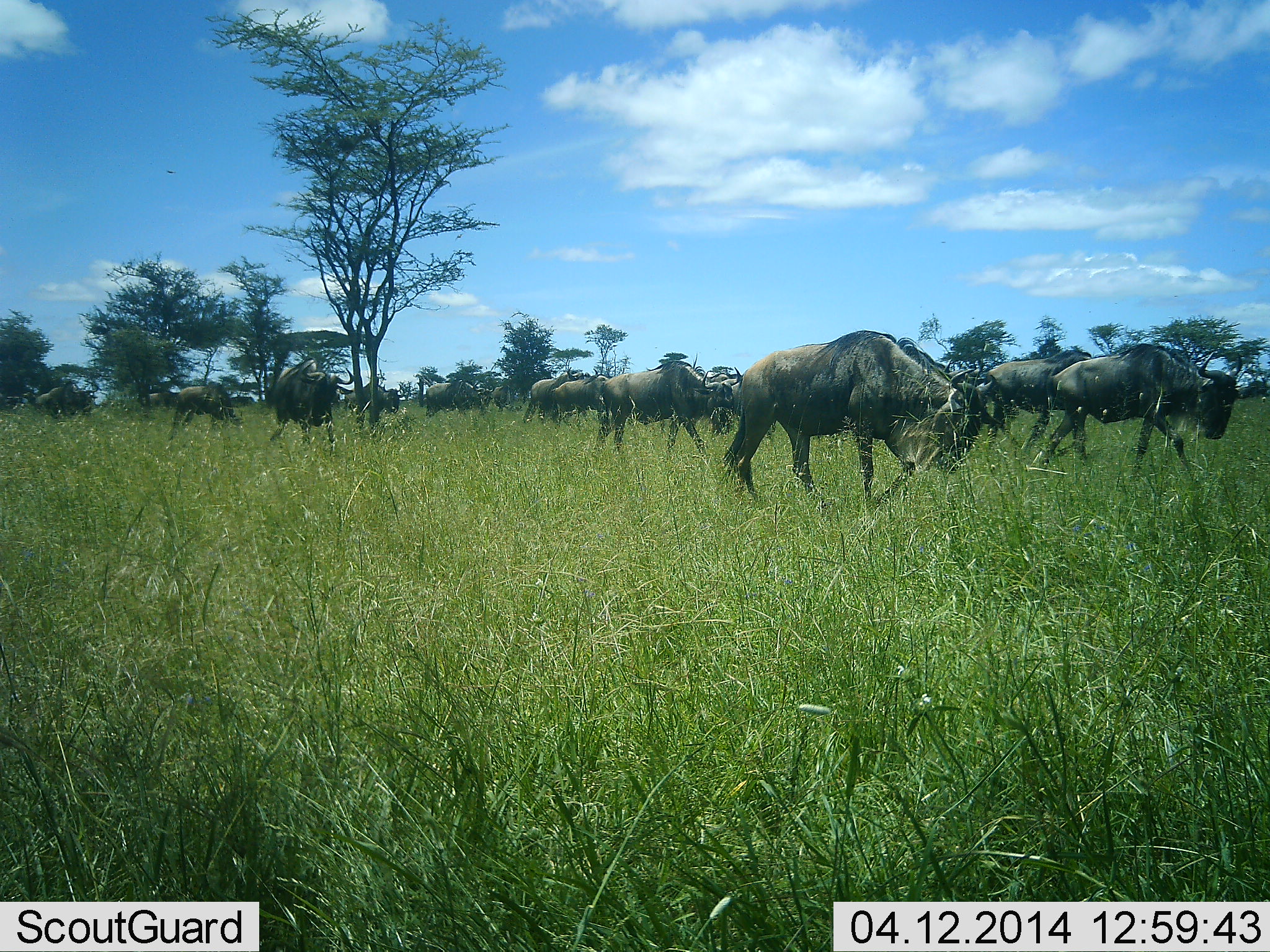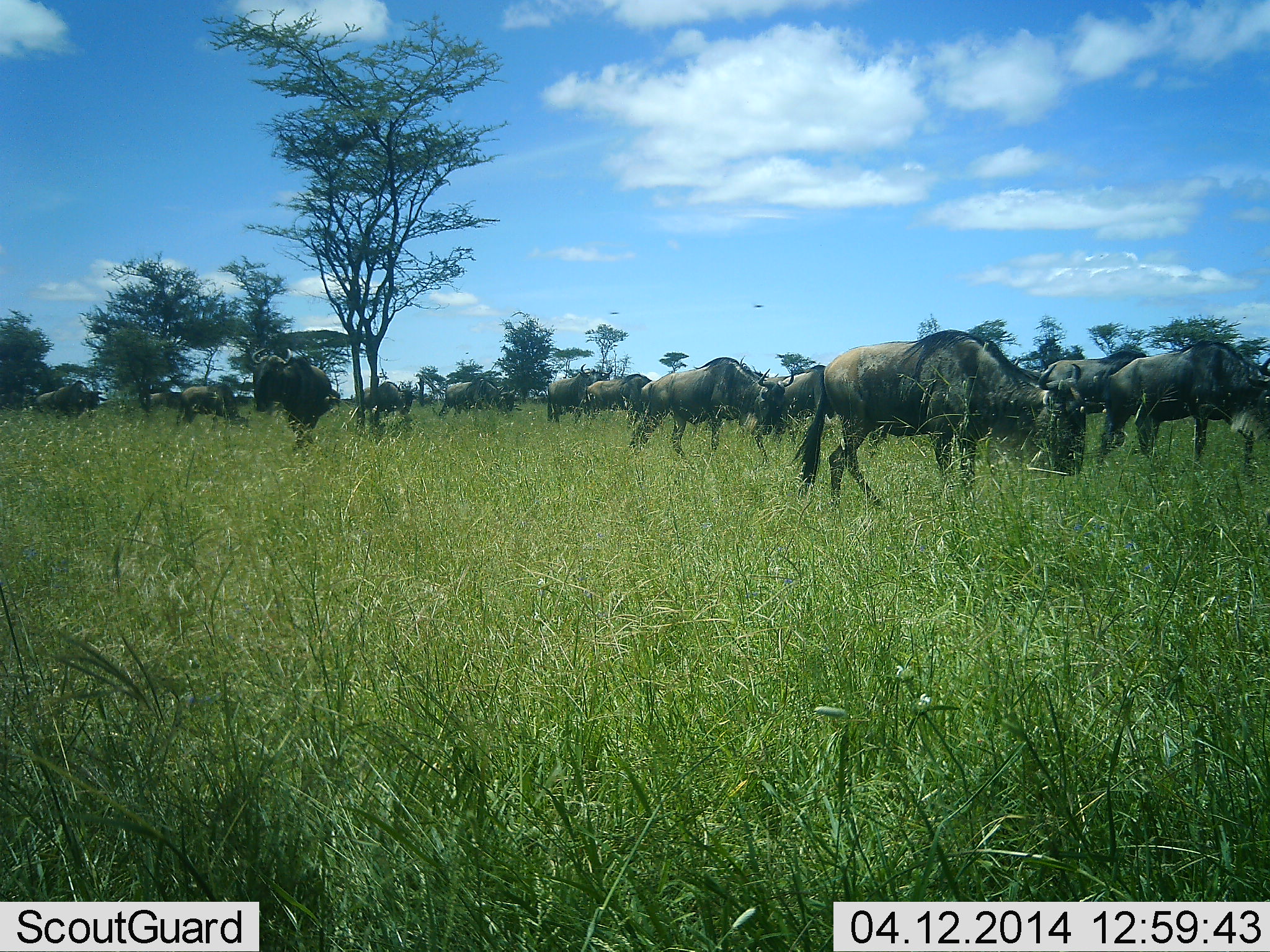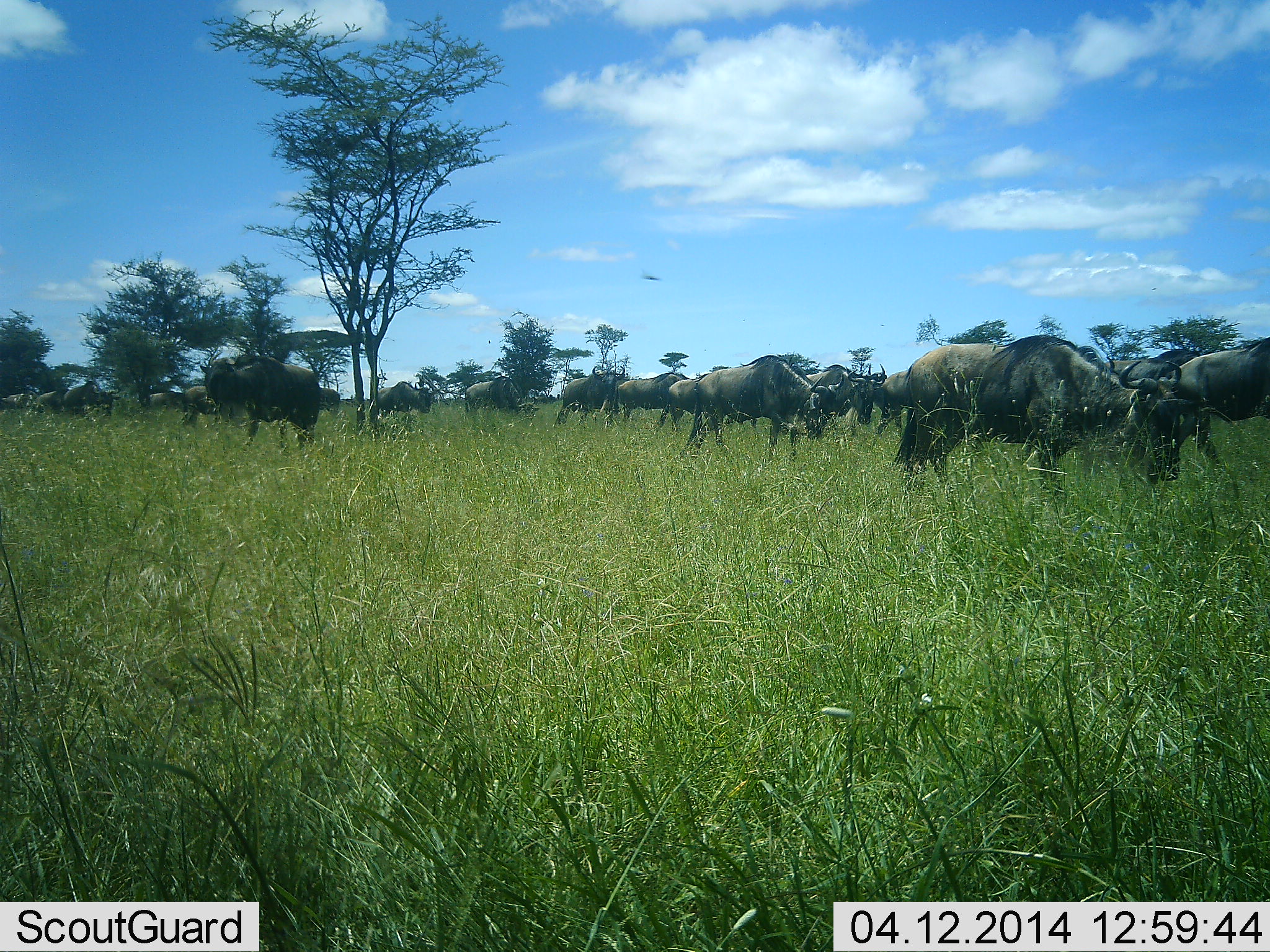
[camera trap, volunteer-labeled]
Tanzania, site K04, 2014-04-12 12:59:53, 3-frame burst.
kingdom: Animalia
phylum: Chordata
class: Mammalia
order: Artiodactyla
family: Bovidae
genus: Connochaetes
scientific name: Connochaetes taurinus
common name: blue wildebeest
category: wildebeest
Wildebeest (blue wildebeest) (Connochaetes taurinus), count 11-50. Behavior (volunteer vote fractions): standing 9%, resting 0%, moving 82%, interacting 0%. Young present (vote fraction): 0%. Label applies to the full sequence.